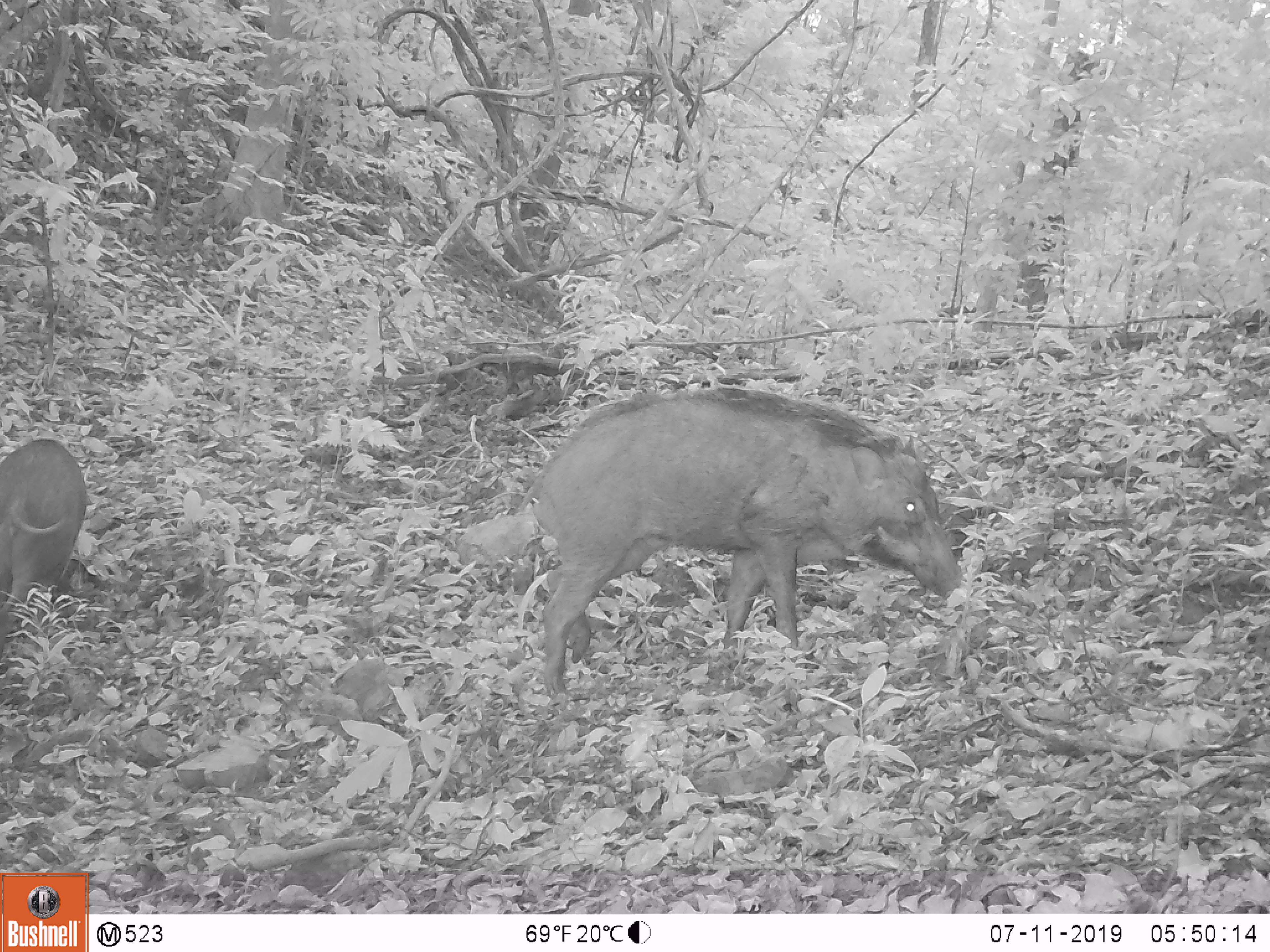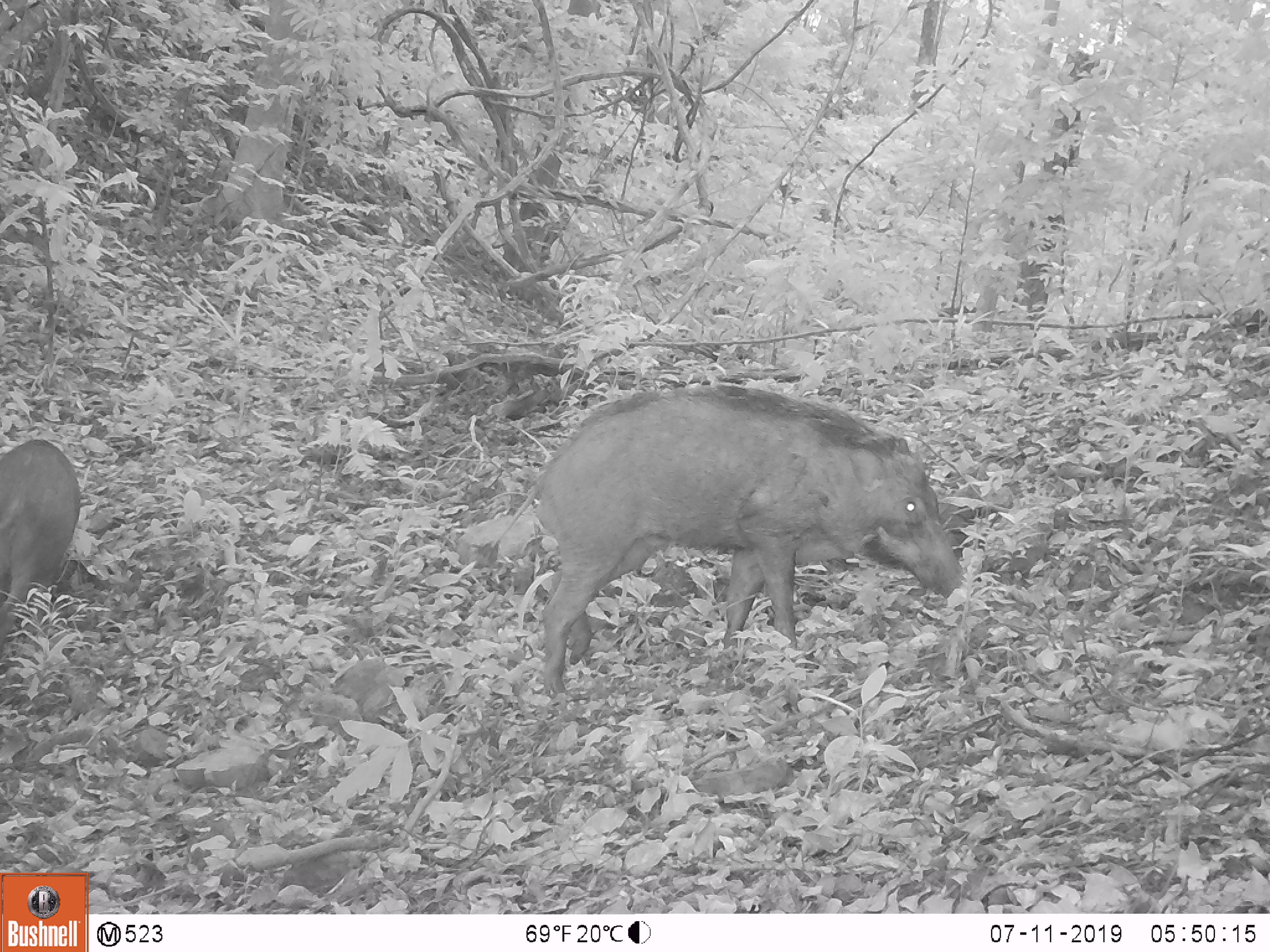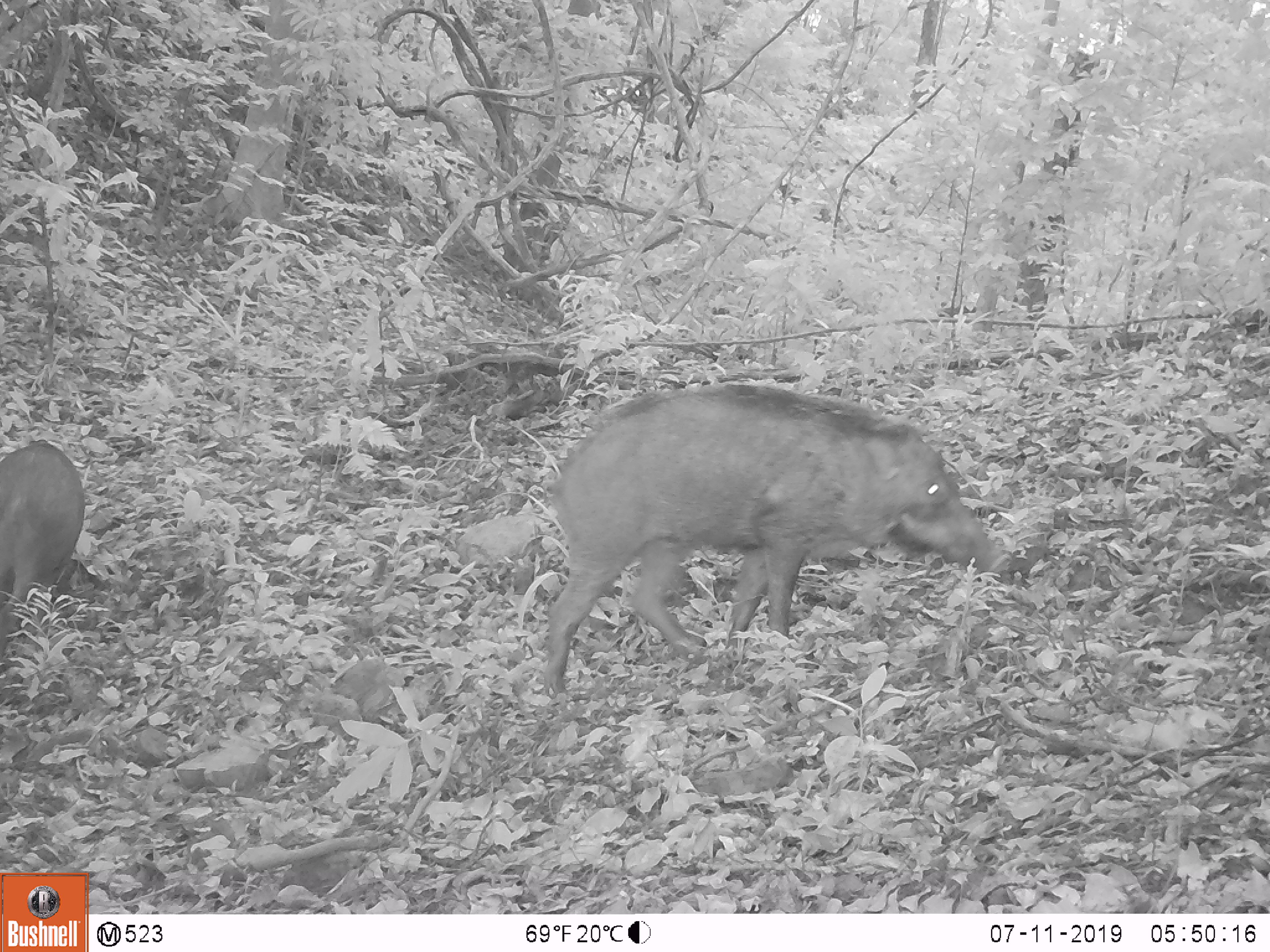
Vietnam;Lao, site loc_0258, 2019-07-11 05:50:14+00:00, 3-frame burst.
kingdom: Animalia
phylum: Chordata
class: Mammalia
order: Artiodactyla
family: Suidae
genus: Sus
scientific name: Sus scrofa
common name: eurasian wild pig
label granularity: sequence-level